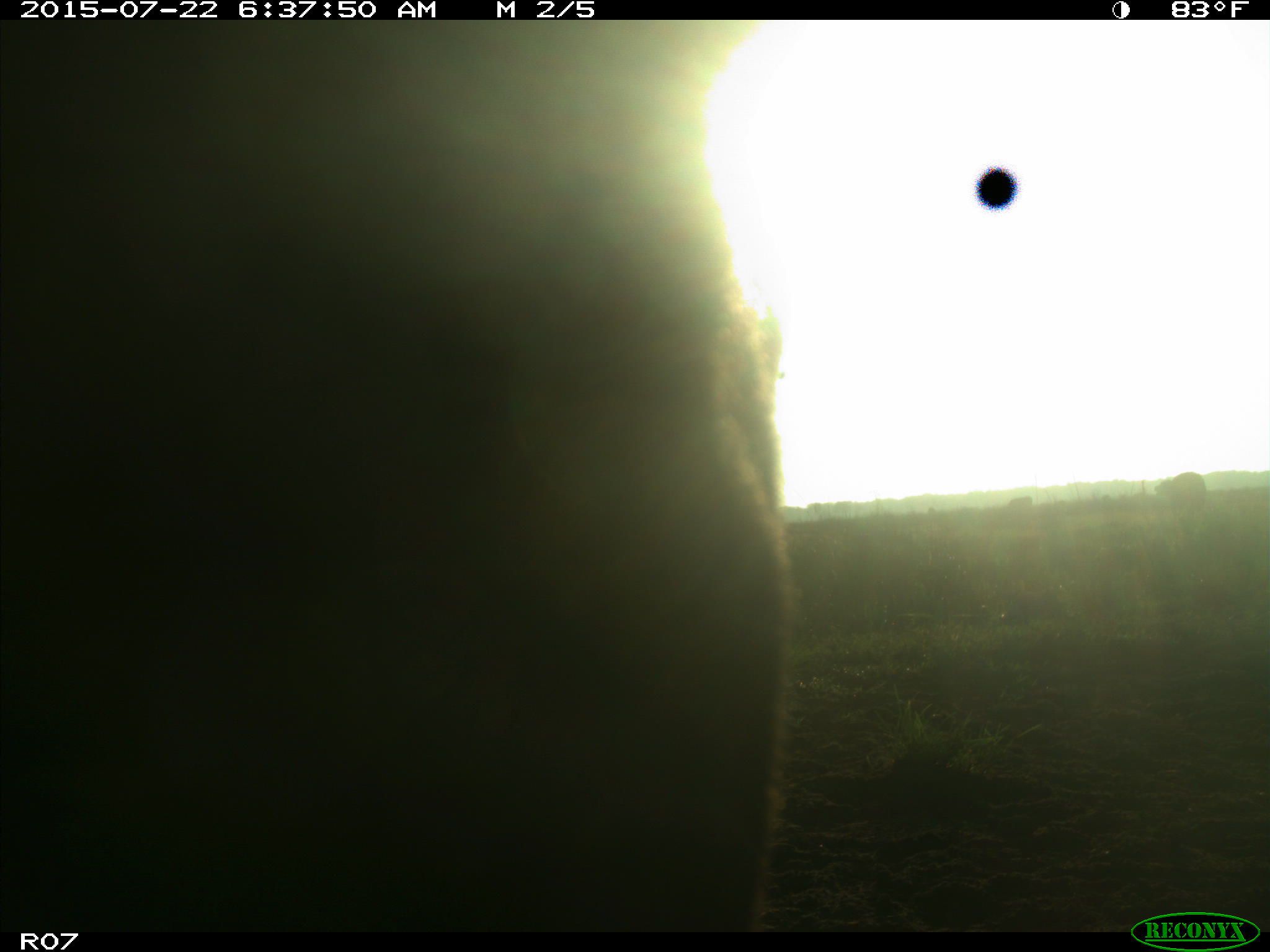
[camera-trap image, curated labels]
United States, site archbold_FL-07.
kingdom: Animalia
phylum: Chordata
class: Mammalia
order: Artiodactyla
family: Bovidae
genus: Bos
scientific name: Bos taurus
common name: domestic cow